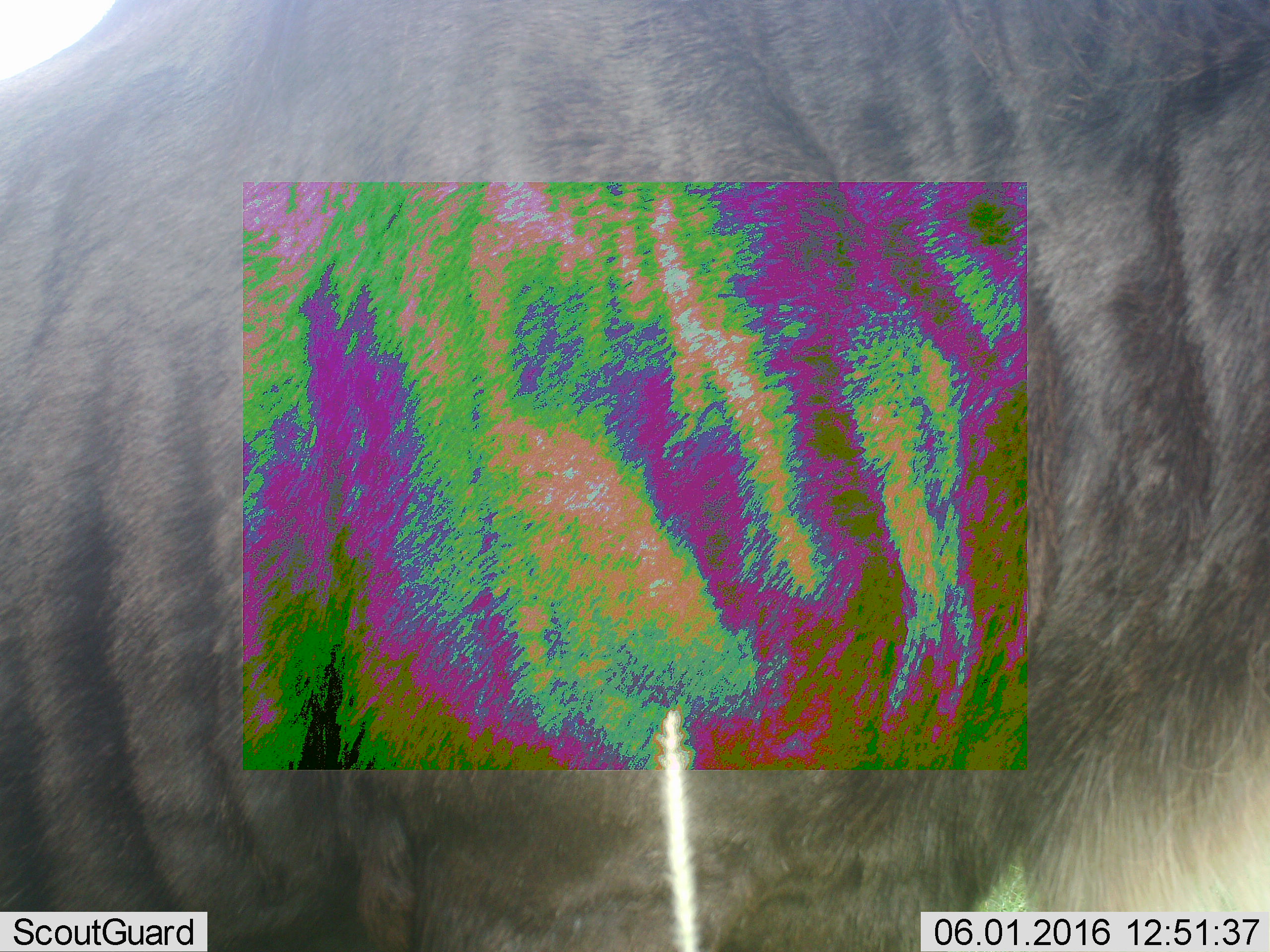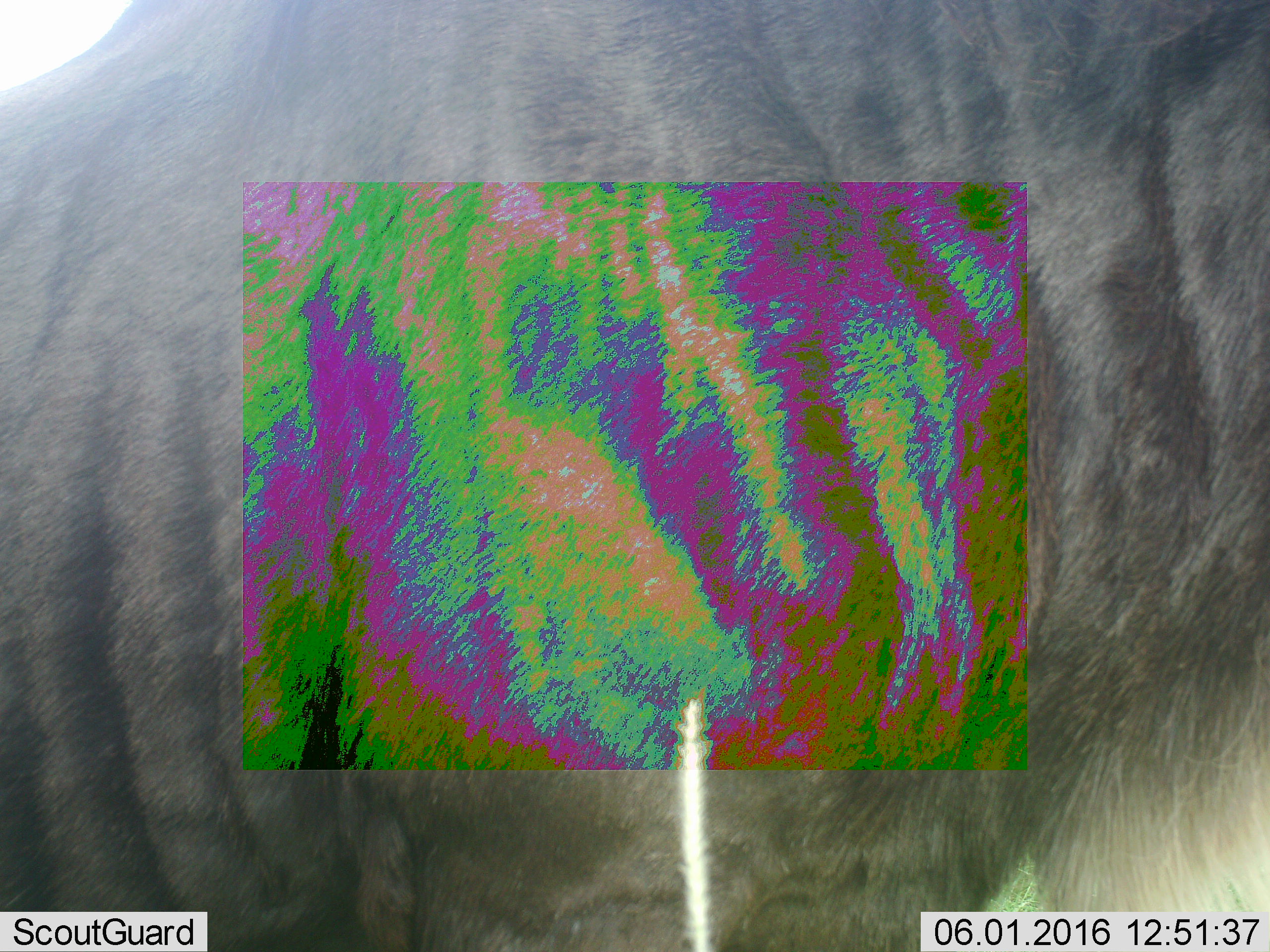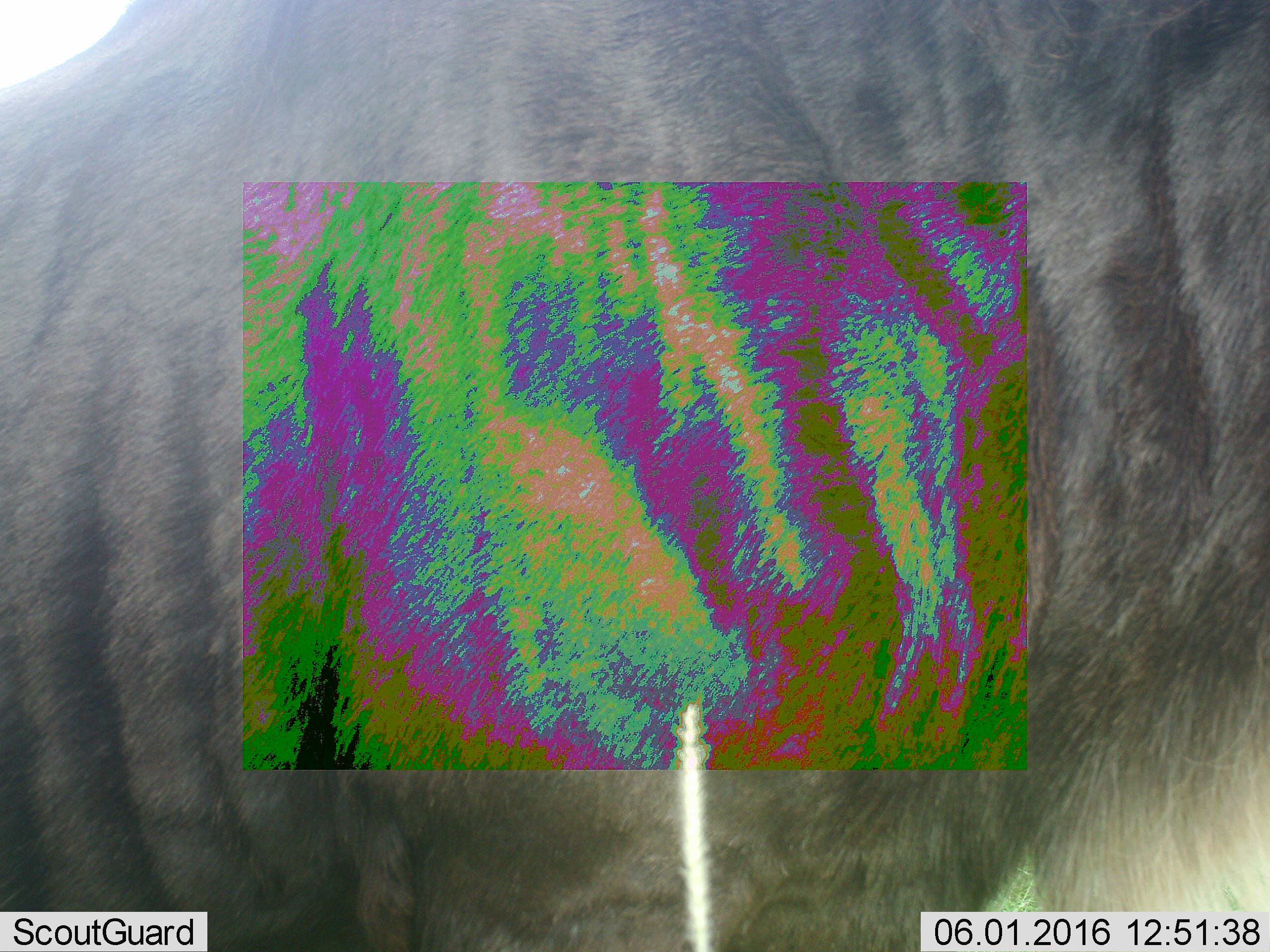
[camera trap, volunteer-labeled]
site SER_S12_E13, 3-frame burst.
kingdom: Animalia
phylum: Chordata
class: Mammalia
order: Artiodactyla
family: Bovidae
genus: Connochaetes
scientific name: Connochaetes taurinus taurinus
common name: blue wildebeest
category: wildebeestblue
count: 1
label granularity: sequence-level